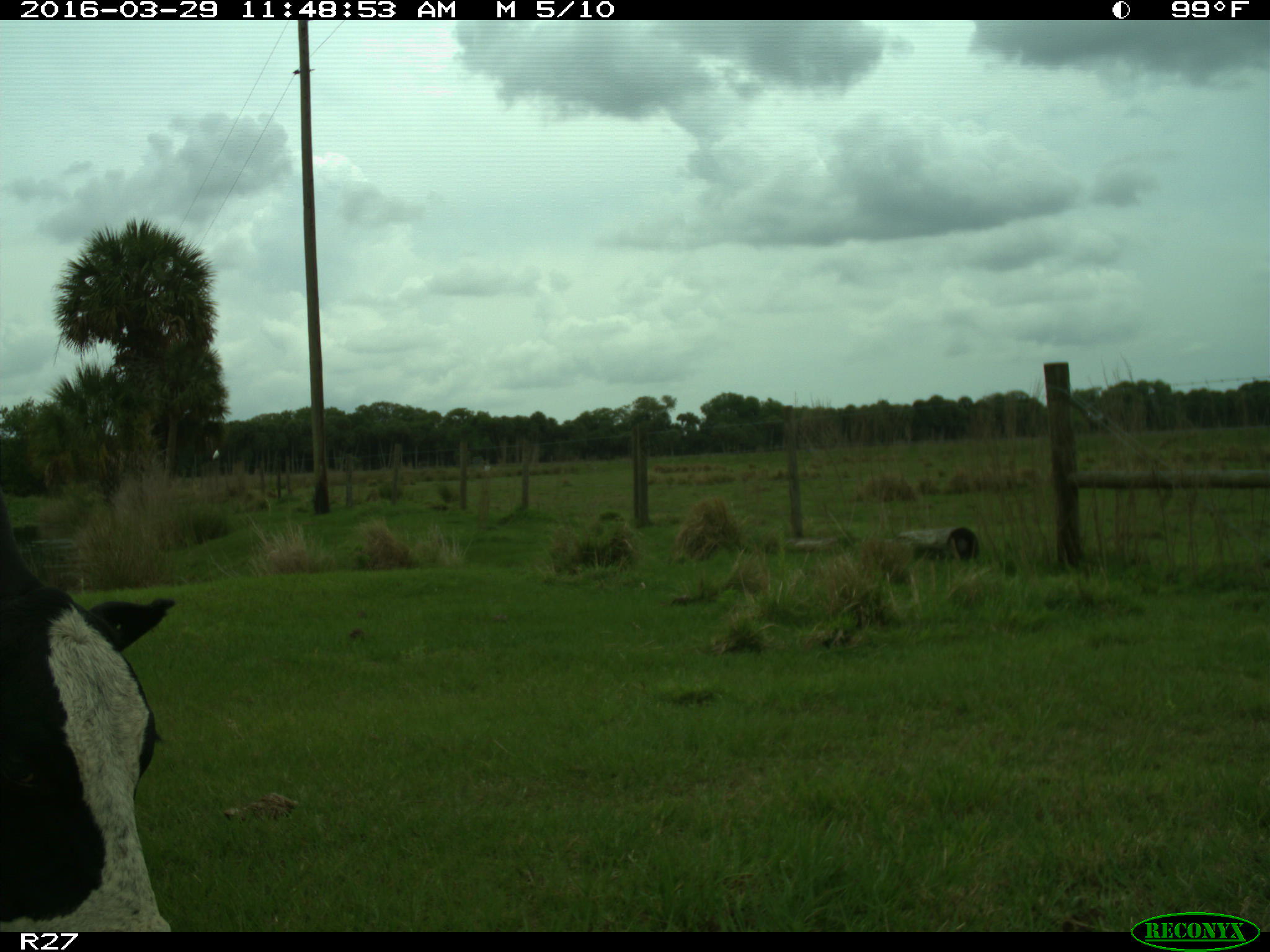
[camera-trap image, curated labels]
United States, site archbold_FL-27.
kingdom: Animalia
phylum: Chordata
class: Mammalia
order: Artiodactyla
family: Bovidae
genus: Bos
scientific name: Bos taurus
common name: domestic cow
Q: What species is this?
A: Bos taurus (domestic cow).